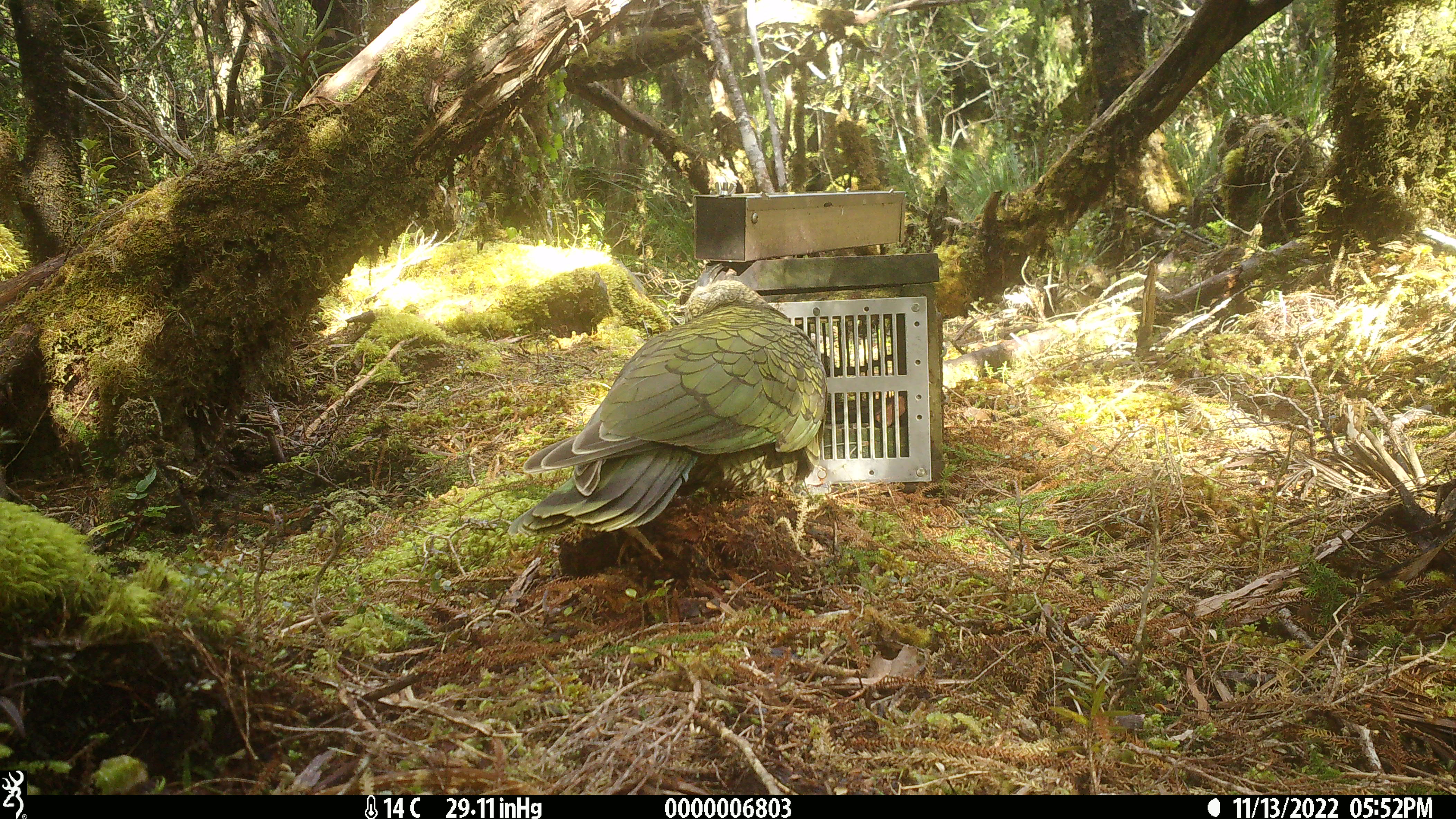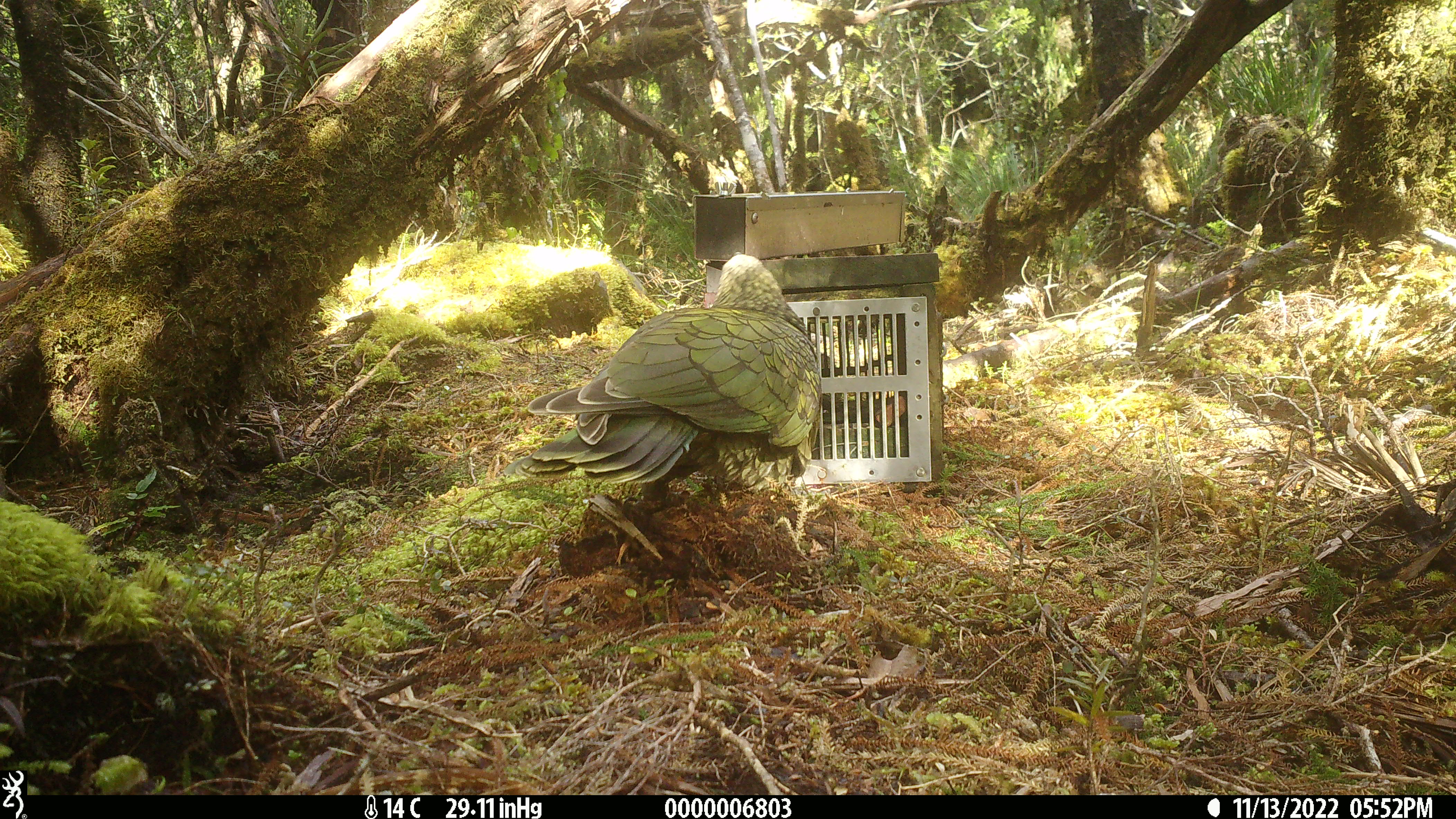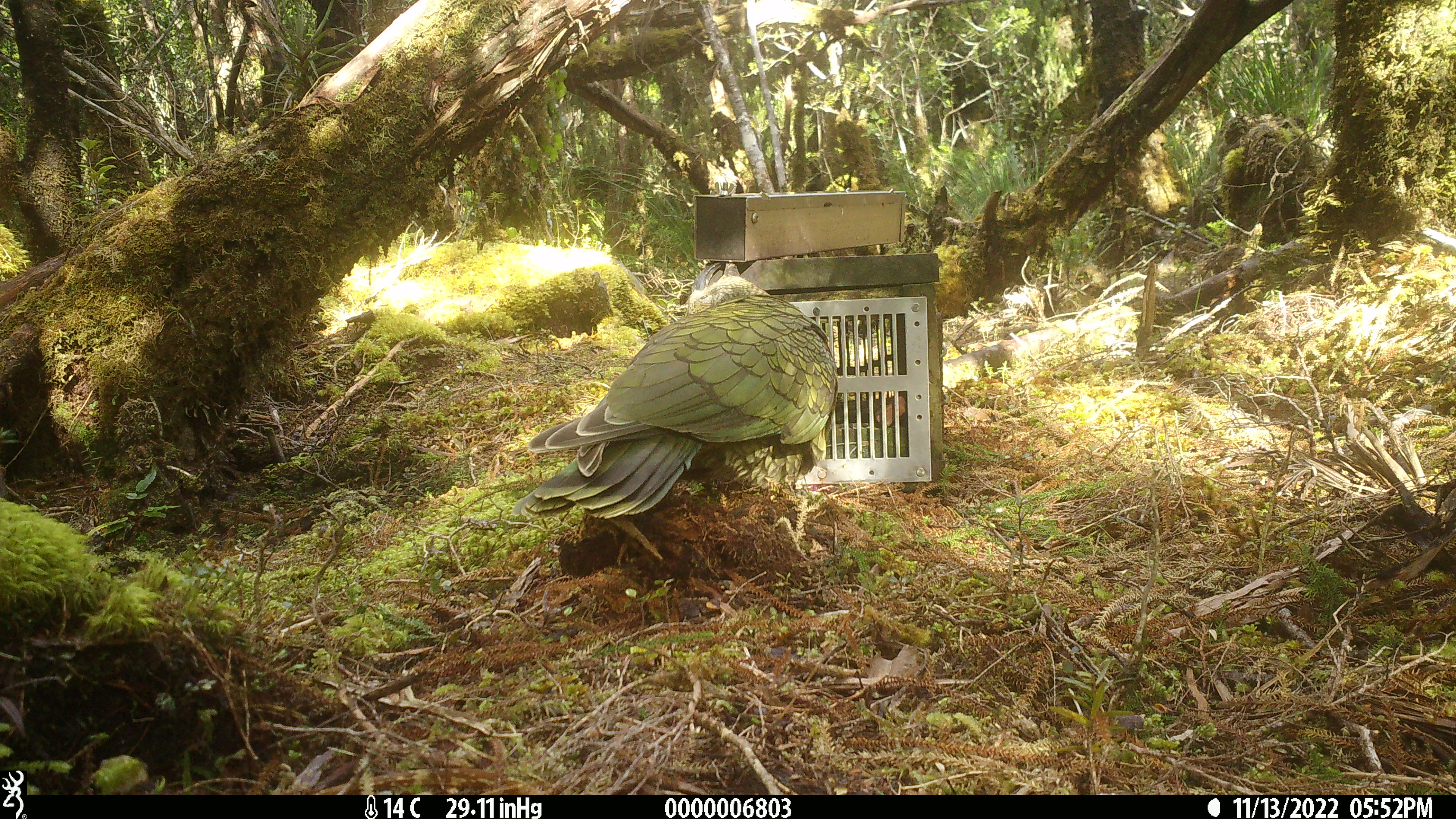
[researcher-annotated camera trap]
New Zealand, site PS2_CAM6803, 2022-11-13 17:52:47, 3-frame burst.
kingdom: Animalia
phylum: Chordata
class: Aves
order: Psittaciformes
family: Strigopidae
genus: Nestor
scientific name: Nestor notabilis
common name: kea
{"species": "kea (Nestor notabilis)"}